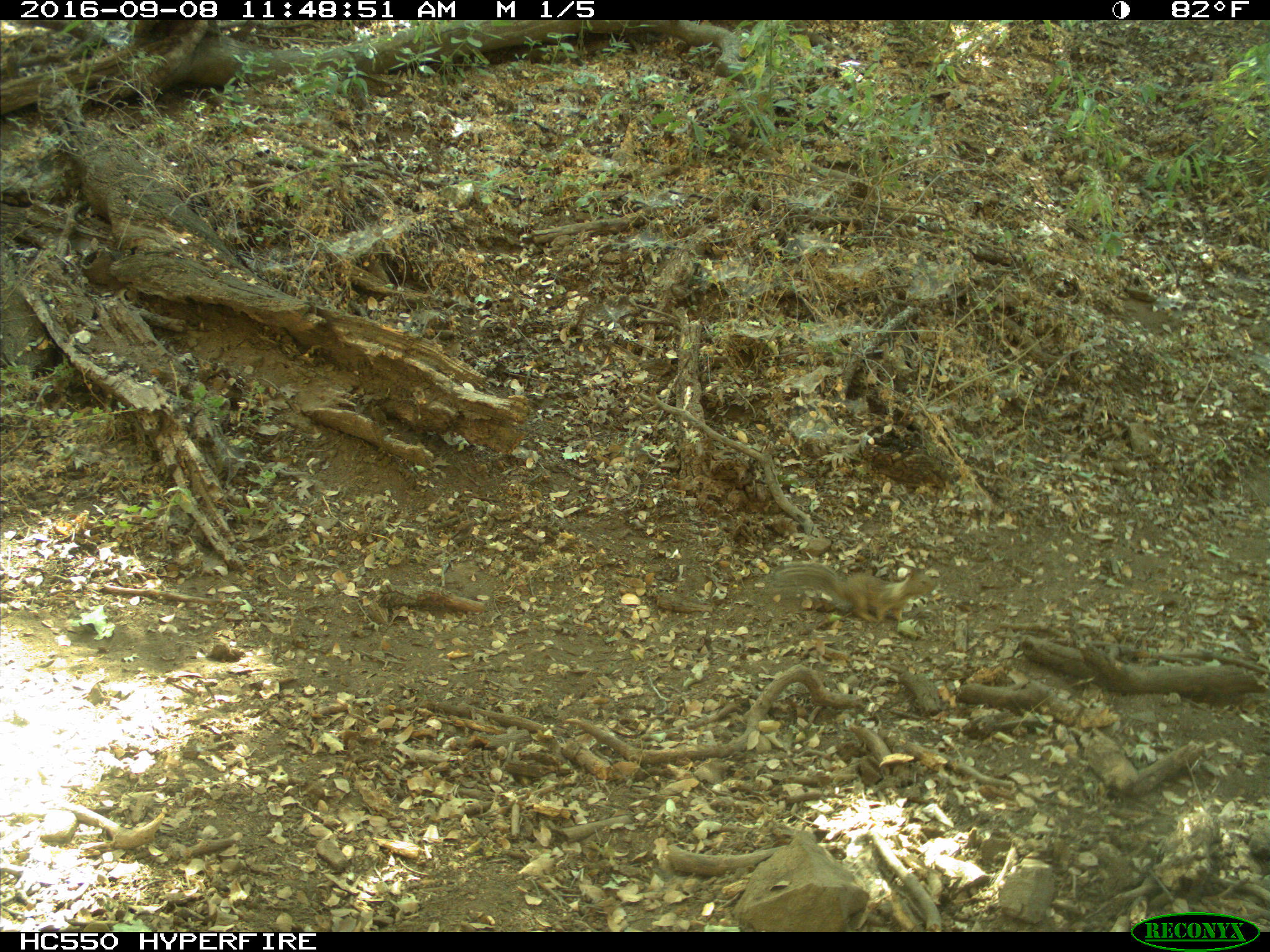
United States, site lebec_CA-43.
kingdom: Animalia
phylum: Chordata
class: Mammalia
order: Rodentia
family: Sciuridae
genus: Otospermophilus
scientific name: Otospermophilus beecheyi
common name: california ground squirrel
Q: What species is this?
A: Otospermophilus beecheyi (california ground squirrel).